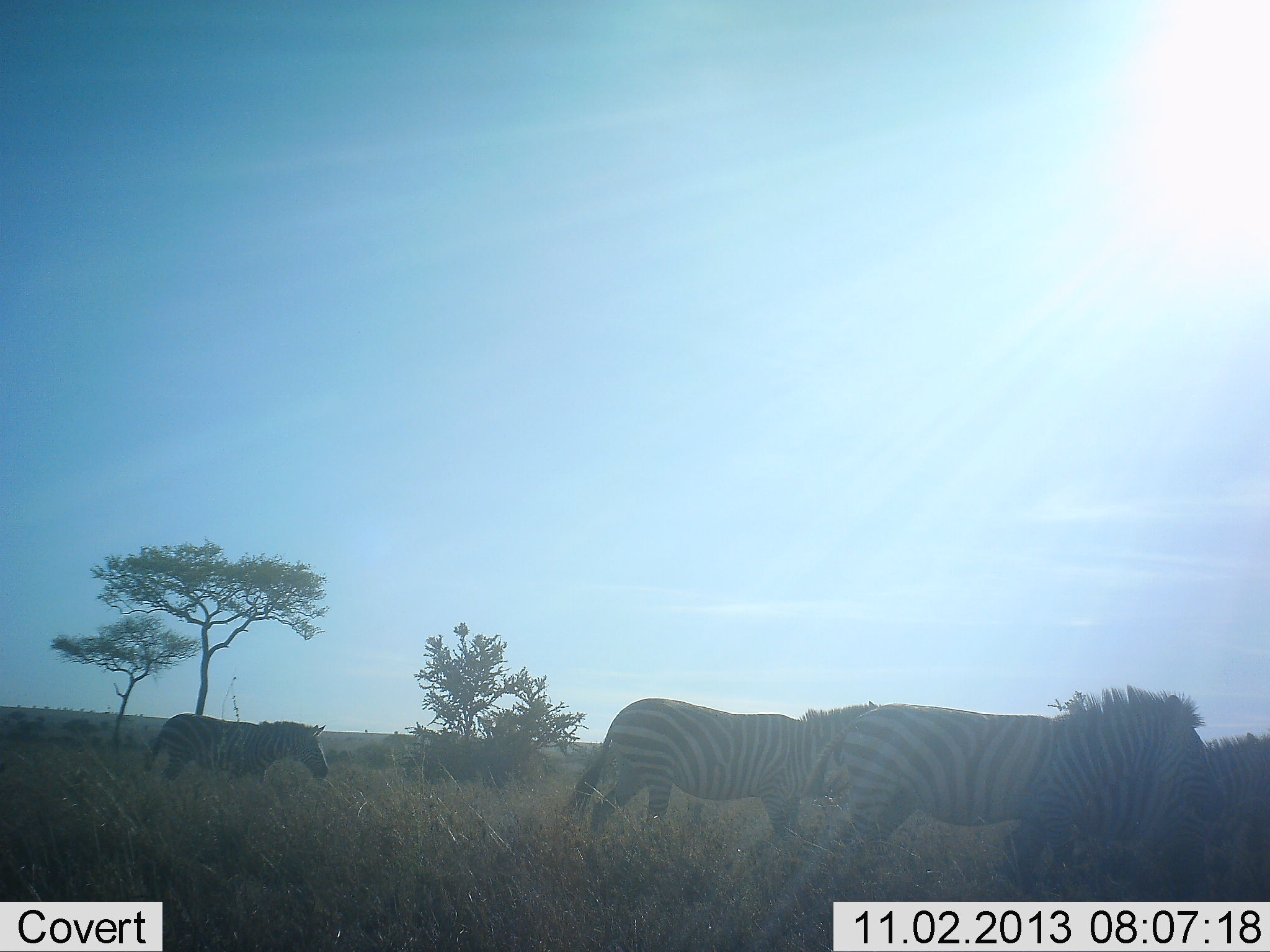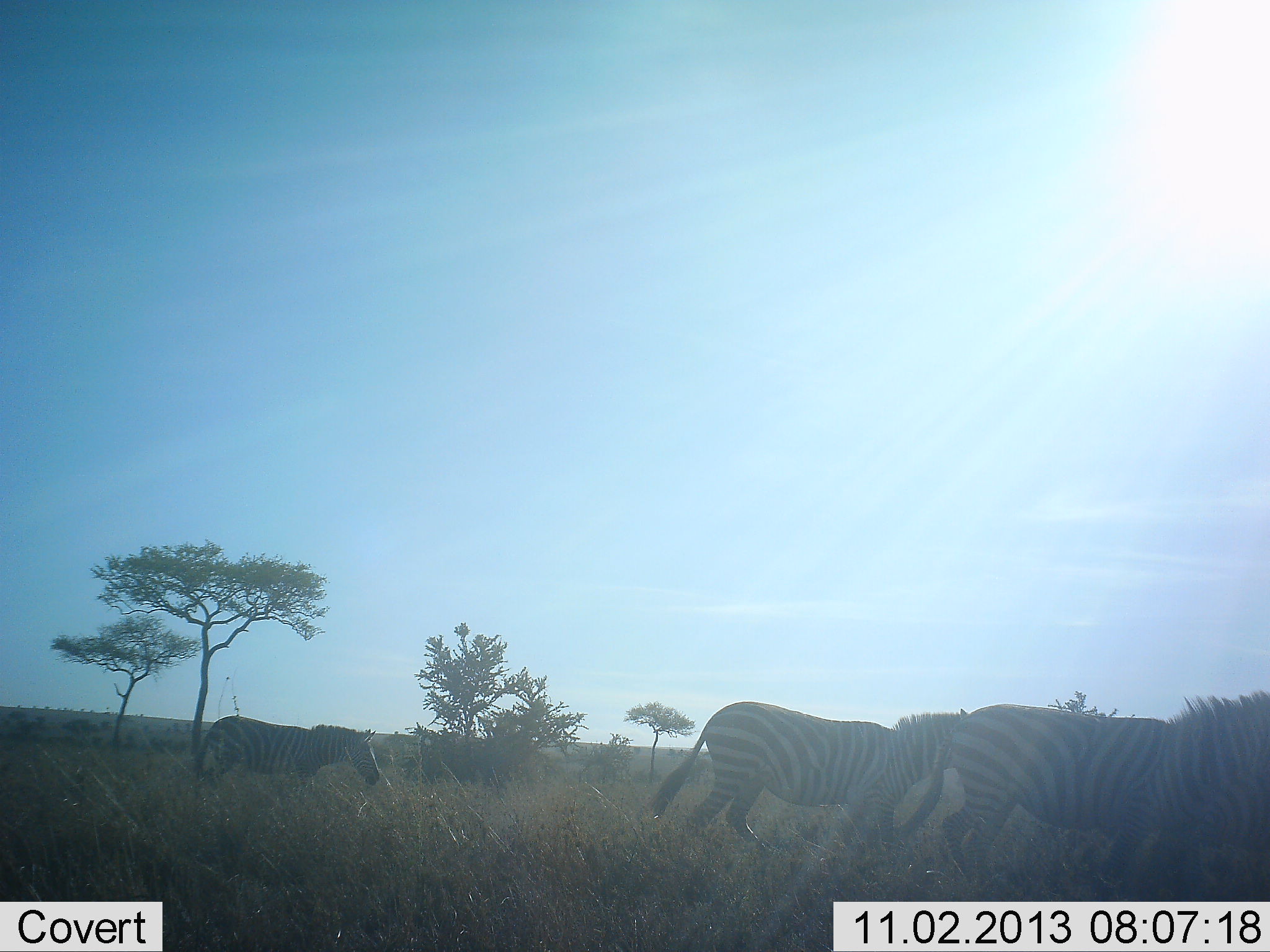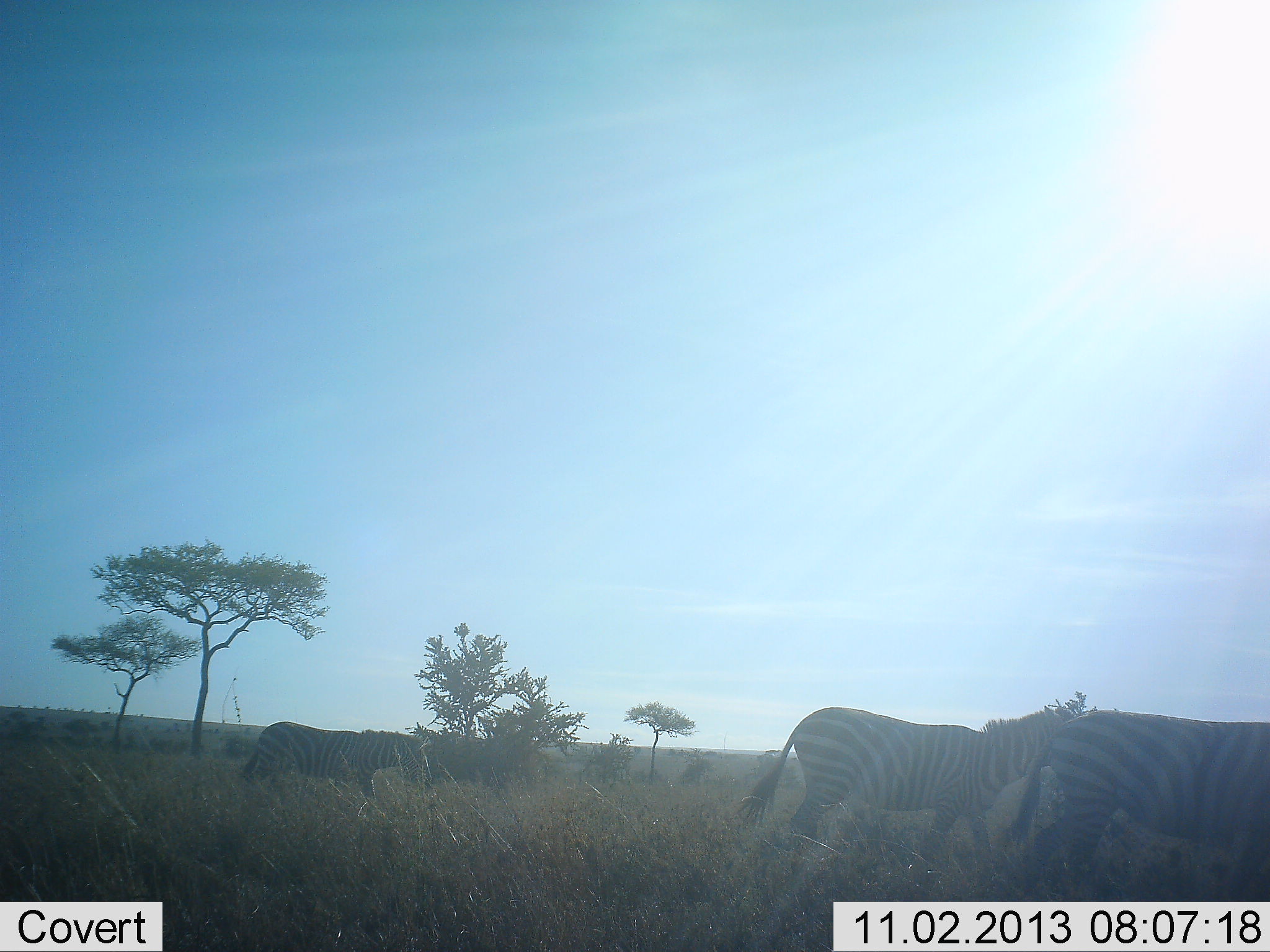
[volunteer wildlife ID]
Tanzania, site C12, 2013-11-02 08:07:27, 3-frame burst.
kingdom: Animalia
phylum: Chordata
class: Mammalia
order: Perissodactyla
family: Equidae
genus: Equus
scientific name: Equus quagga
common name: plains zebra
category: zebra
Zebra (plains zebra) (Equus quagga), count 4. Behavior (volunteer vote fractions): standing 0%, resting 0%, moving 100%, interacting 0%. Young present (vote fraction): 0%. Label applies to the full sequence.